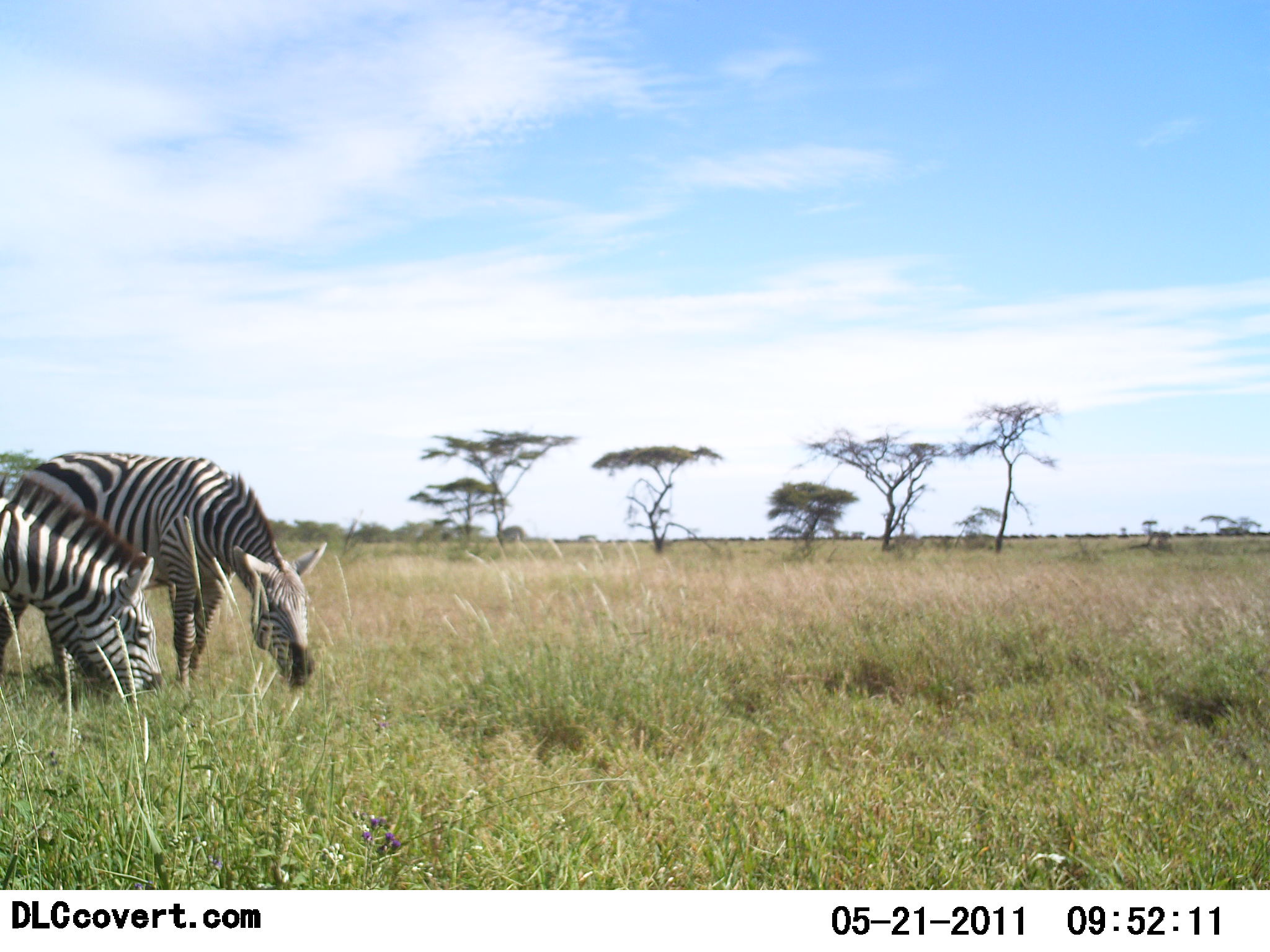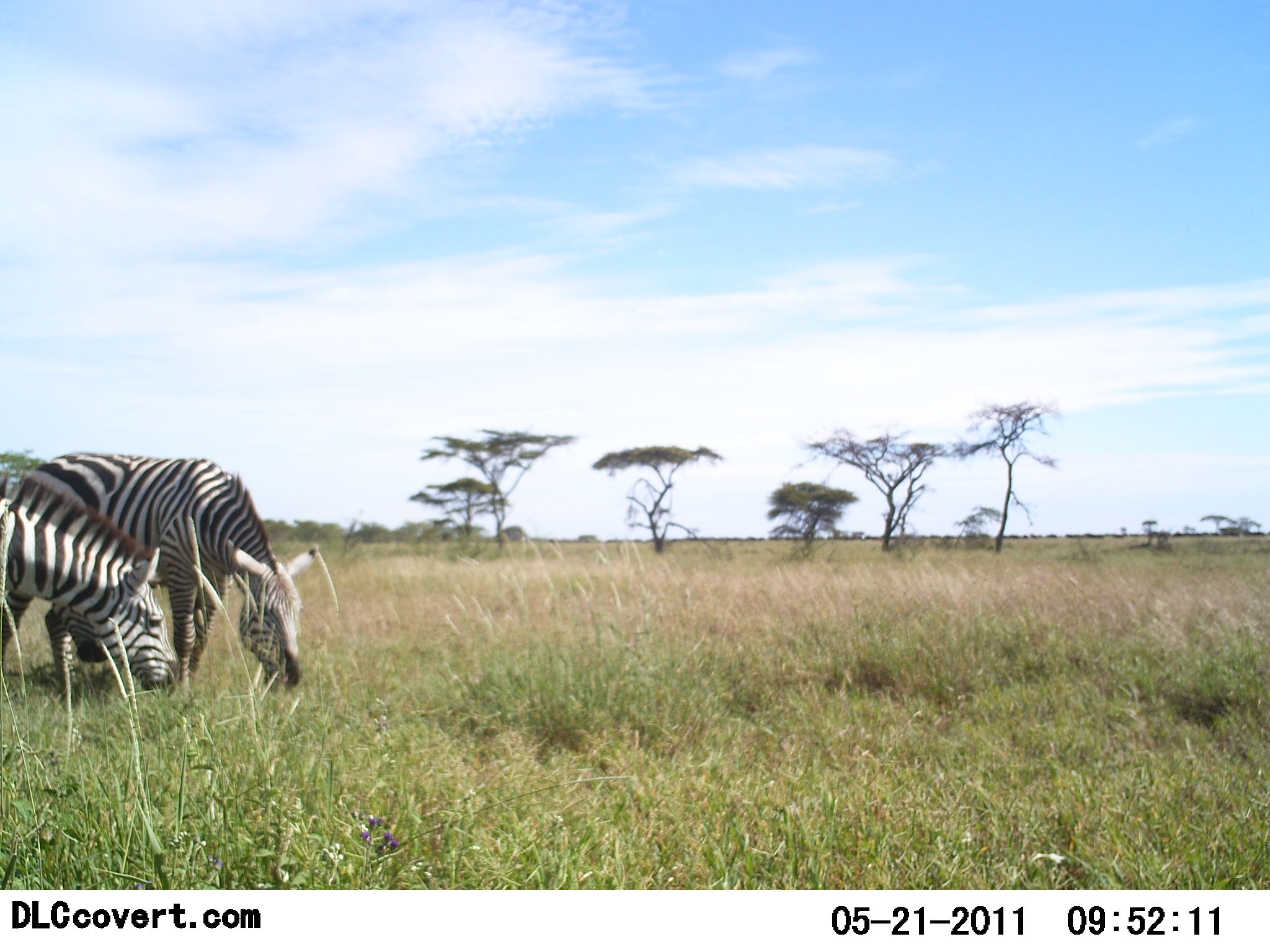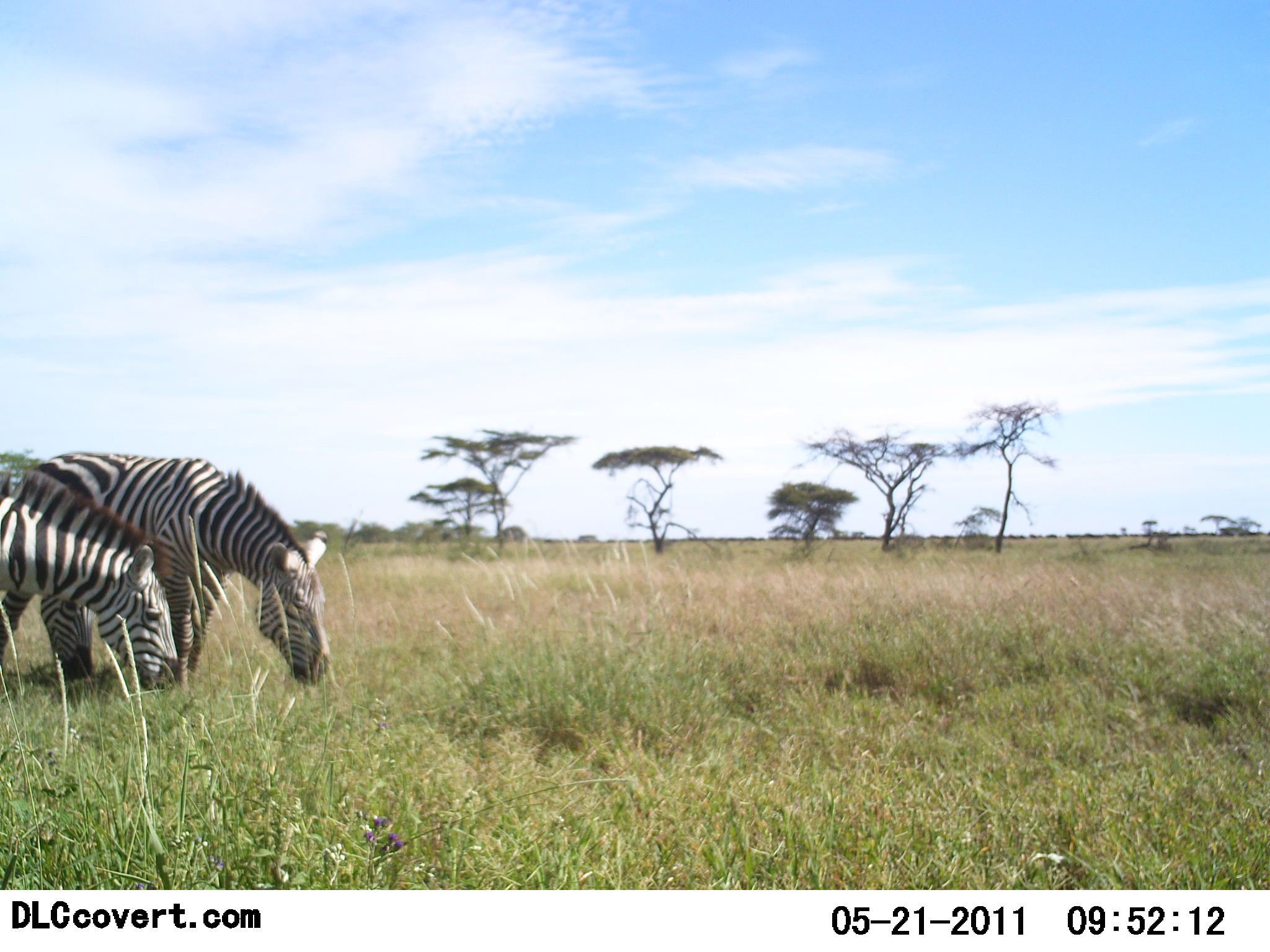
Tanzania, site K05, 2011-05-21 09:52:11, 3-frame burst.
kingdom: Animalia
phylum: Chordata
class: Mammalia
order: Perissodactyla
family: Equidae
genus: Equus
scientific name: Equus quagga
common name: plains zebra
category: zebra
Zebra (plains zebra) (Equus quagga), count 2. Behavior (volunteer vote fractions): standing 9%, resting 0%, moving 9%, interacting 0%. Young present (vote fraction): 0%. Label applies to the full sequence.